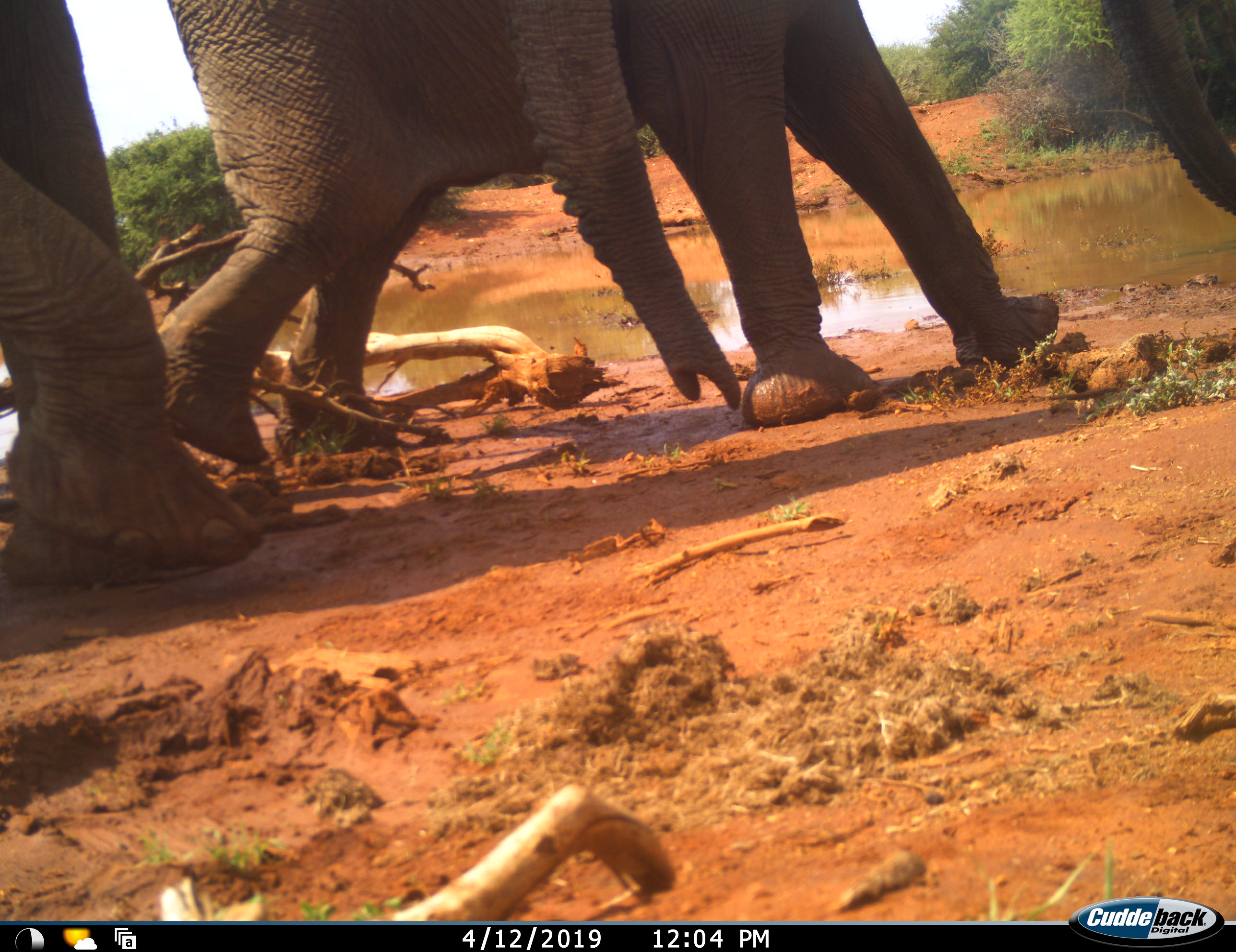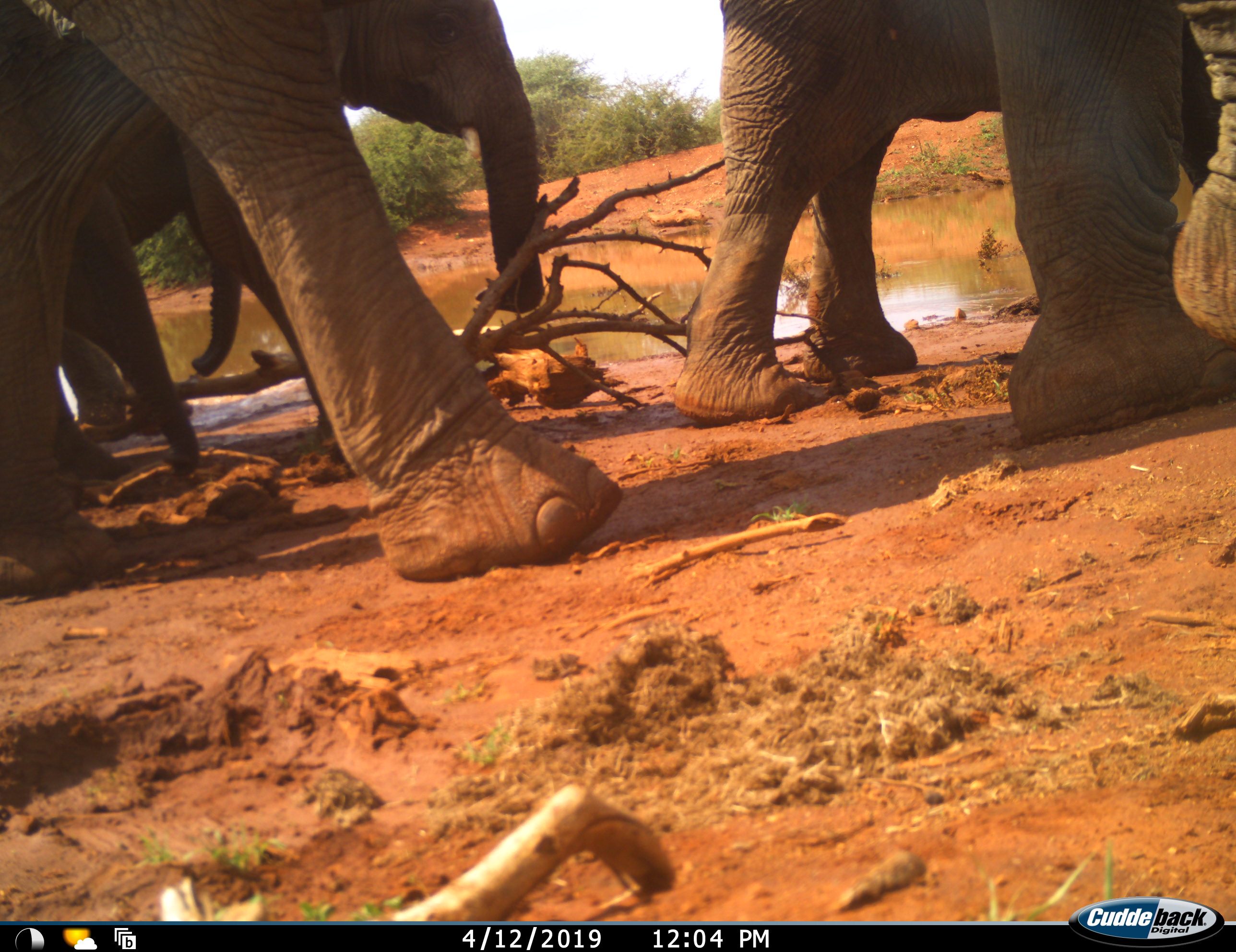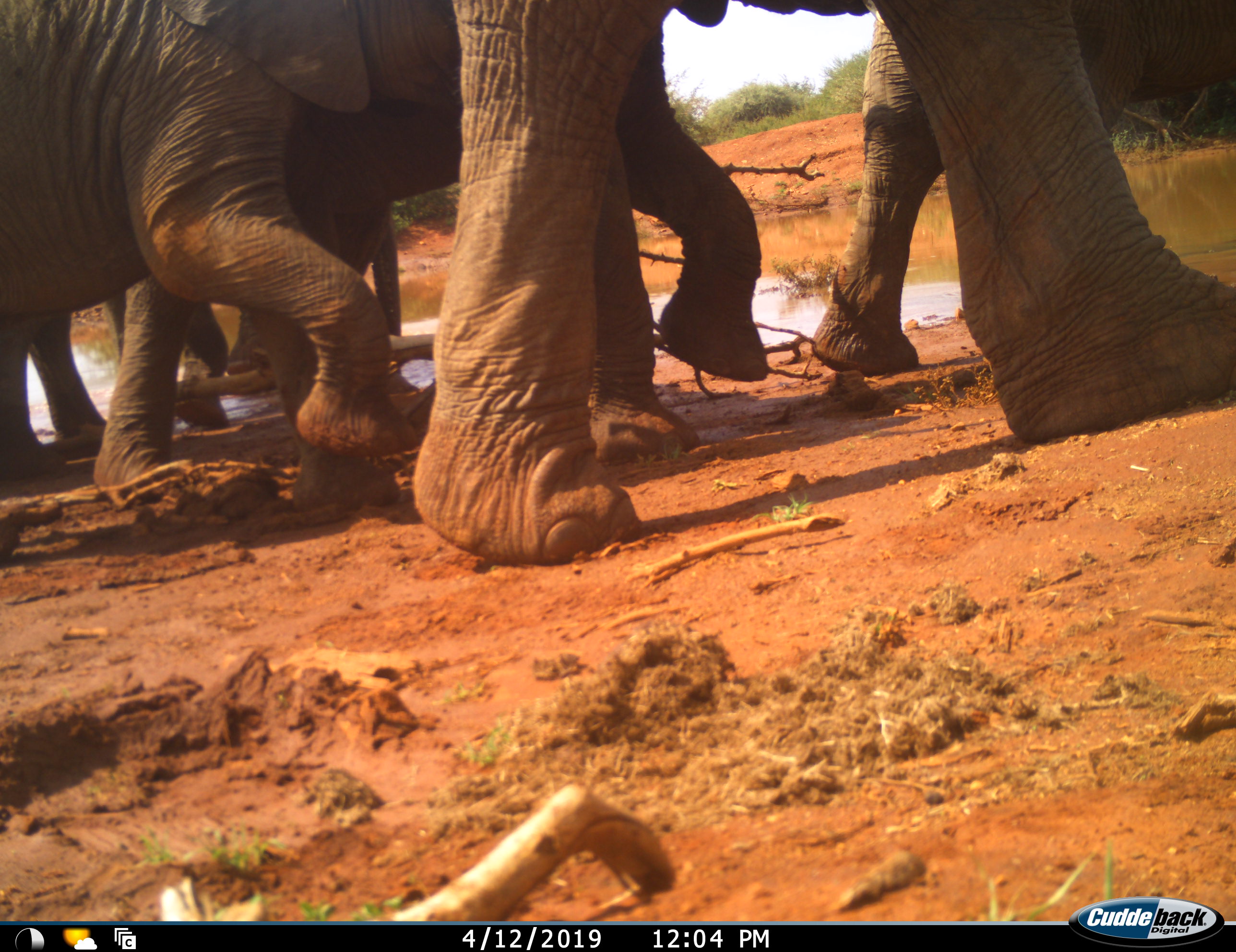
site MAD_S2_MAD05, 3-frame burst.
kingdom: Animalia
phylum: Chordata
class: Mammalia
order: Proboscidea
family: Elephantidae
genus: Loxodonta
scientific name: Loxodonta africana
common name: african bush elephant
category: elephant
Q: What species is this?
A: Elephant (african bush elephant) (Loxodonta africana).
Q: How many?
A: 5.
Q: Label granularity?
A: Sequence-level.